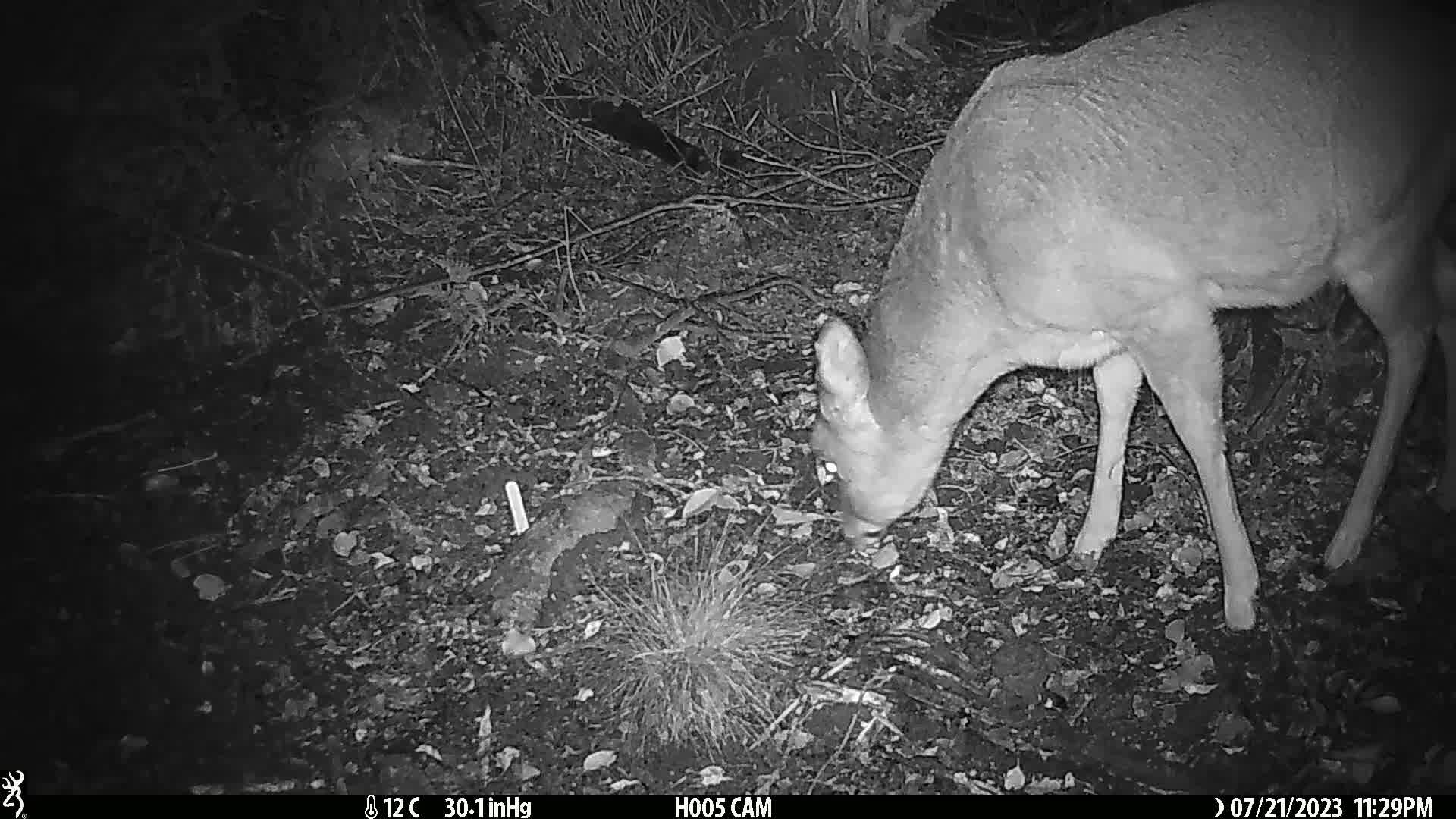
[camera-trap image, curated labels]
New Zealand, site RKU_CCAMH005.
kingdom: Animalia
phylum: Chordata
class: Mammalia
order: Artiodactyla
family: Cervidae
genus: Odocoileus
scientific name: Odocoileus virginianus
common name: white-tailed deer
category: white tailed deer